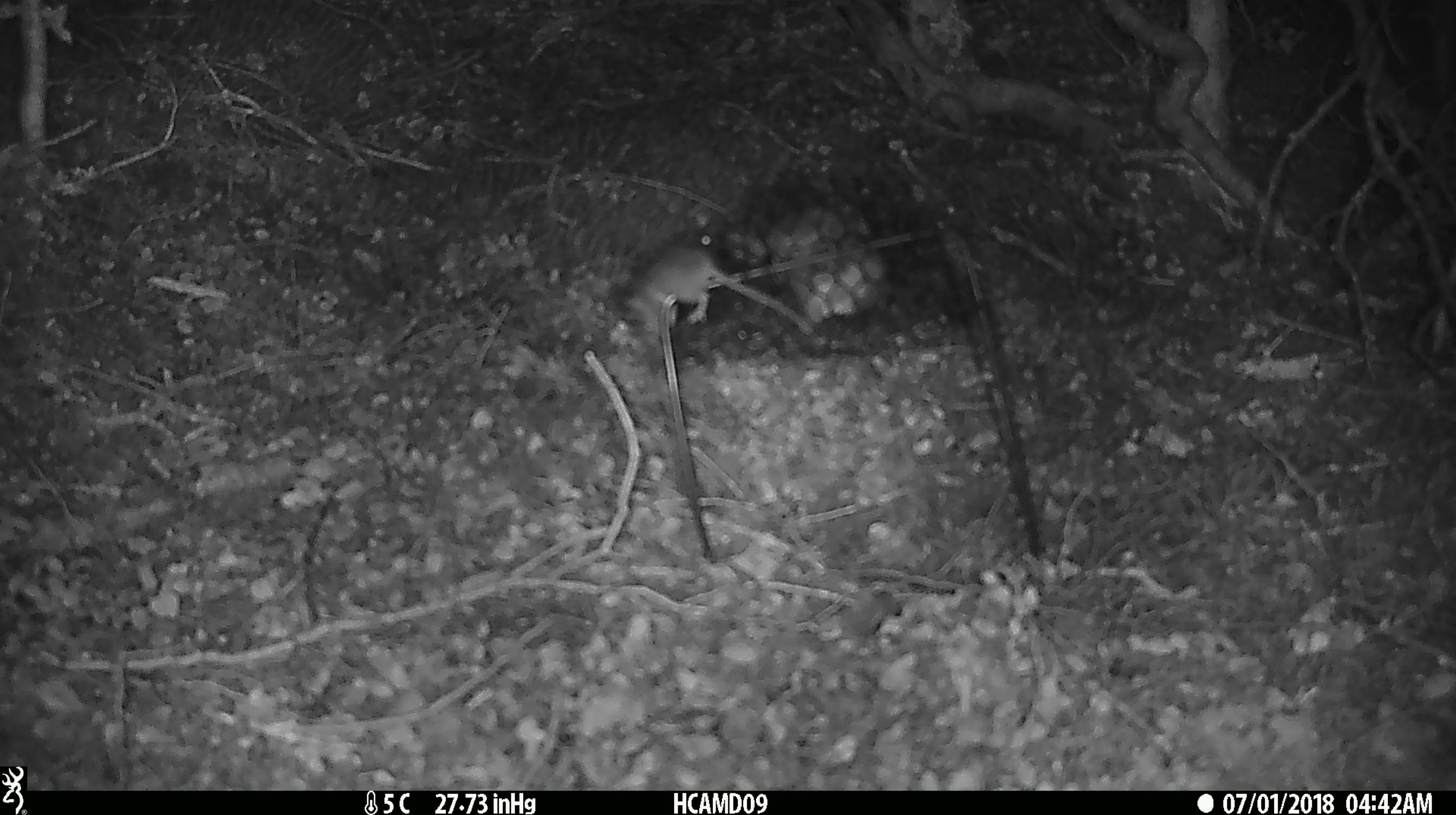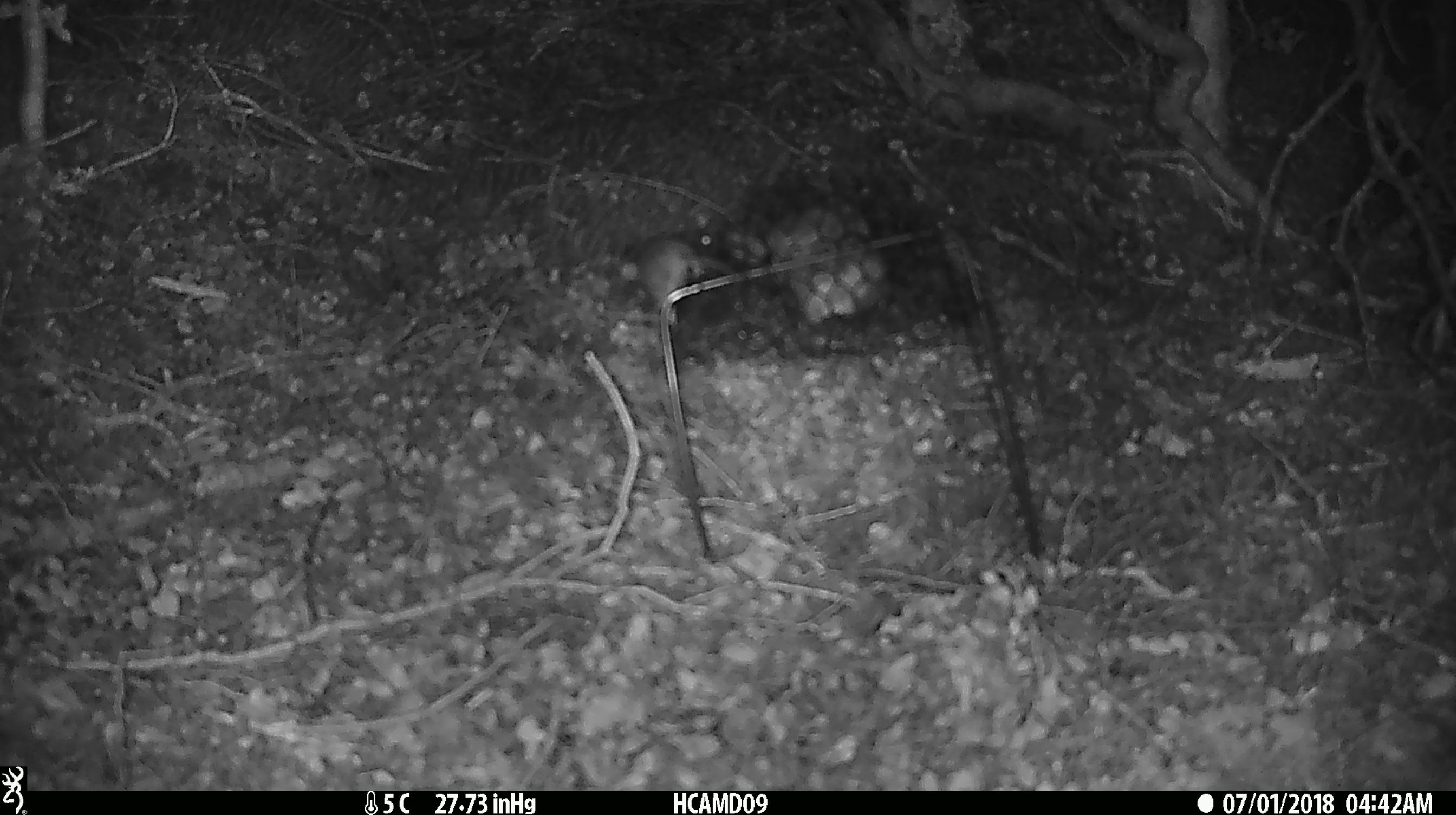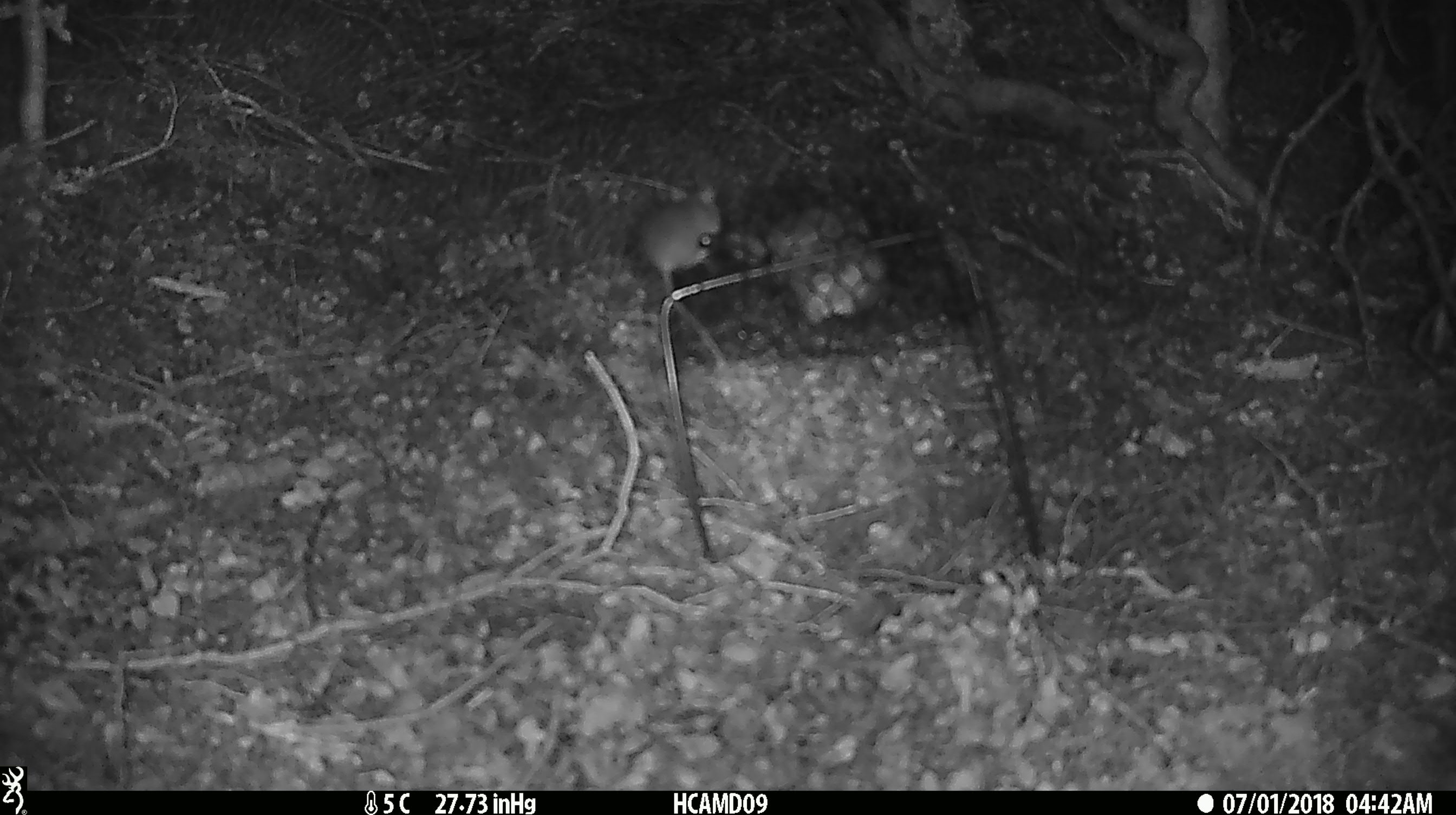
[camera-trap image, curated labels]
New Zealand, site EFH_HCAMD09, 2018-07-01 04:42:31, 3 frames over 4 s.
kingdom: Animalia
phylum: Chordata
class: Mammalia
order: Rodentia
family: Muridae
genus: Mus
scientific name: Mus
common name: mouse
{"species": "mouse (Mus)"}